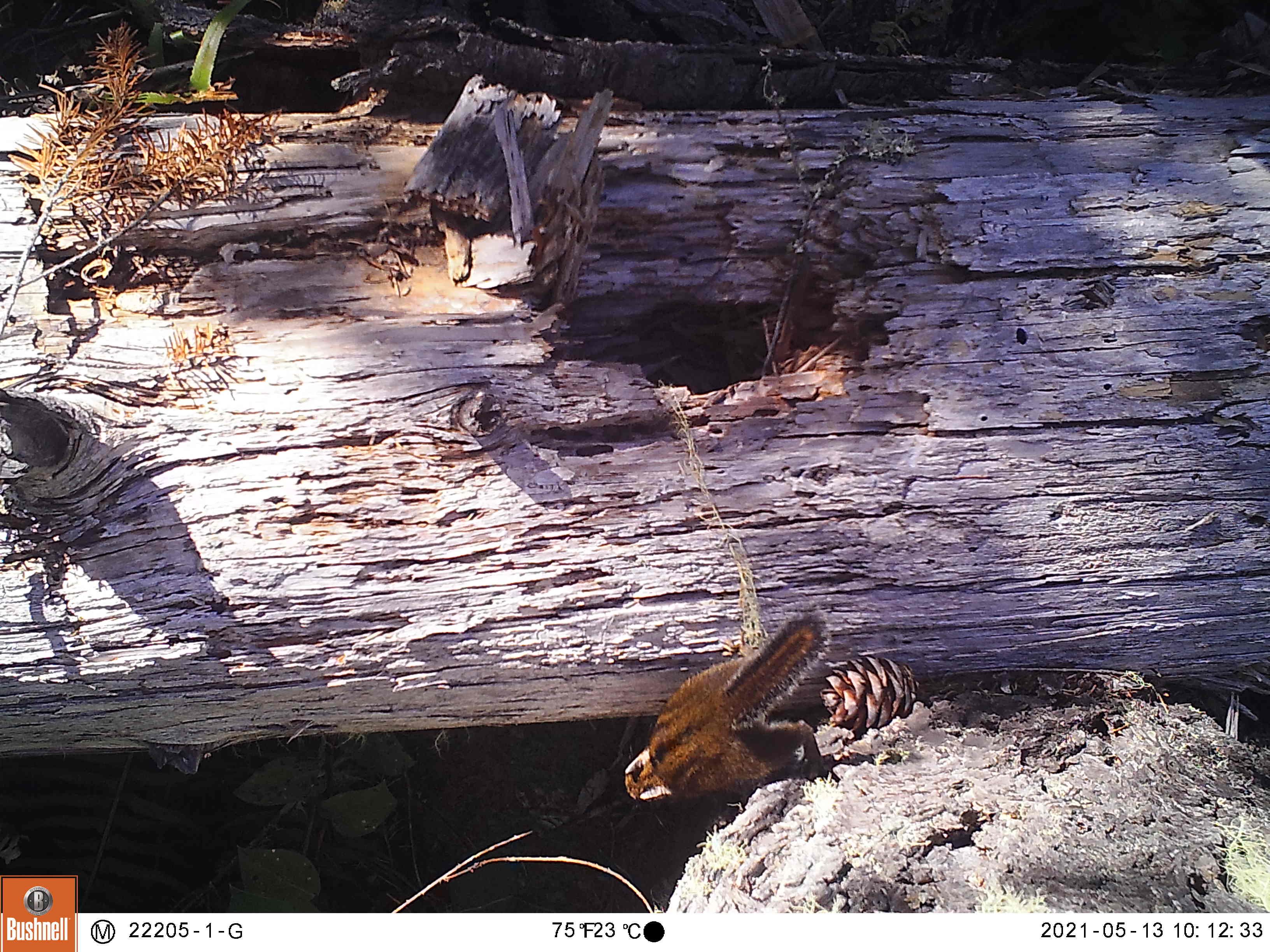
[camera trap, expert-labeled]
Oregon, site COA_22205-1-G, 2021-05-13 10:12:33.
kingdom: Animalia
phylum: Chordata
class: Mammalia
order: Rodentia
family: Sciuridae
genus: Neotamias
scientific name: Neotamias townsendii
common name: townsend's chipmunk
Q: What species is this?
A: Townsend's chipmunk (Neotamias townsendii).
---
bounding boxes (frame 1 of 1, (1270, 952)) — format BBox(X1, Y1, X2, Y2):
townsend's chipmunk: BBox(583, 573, 864, 854)